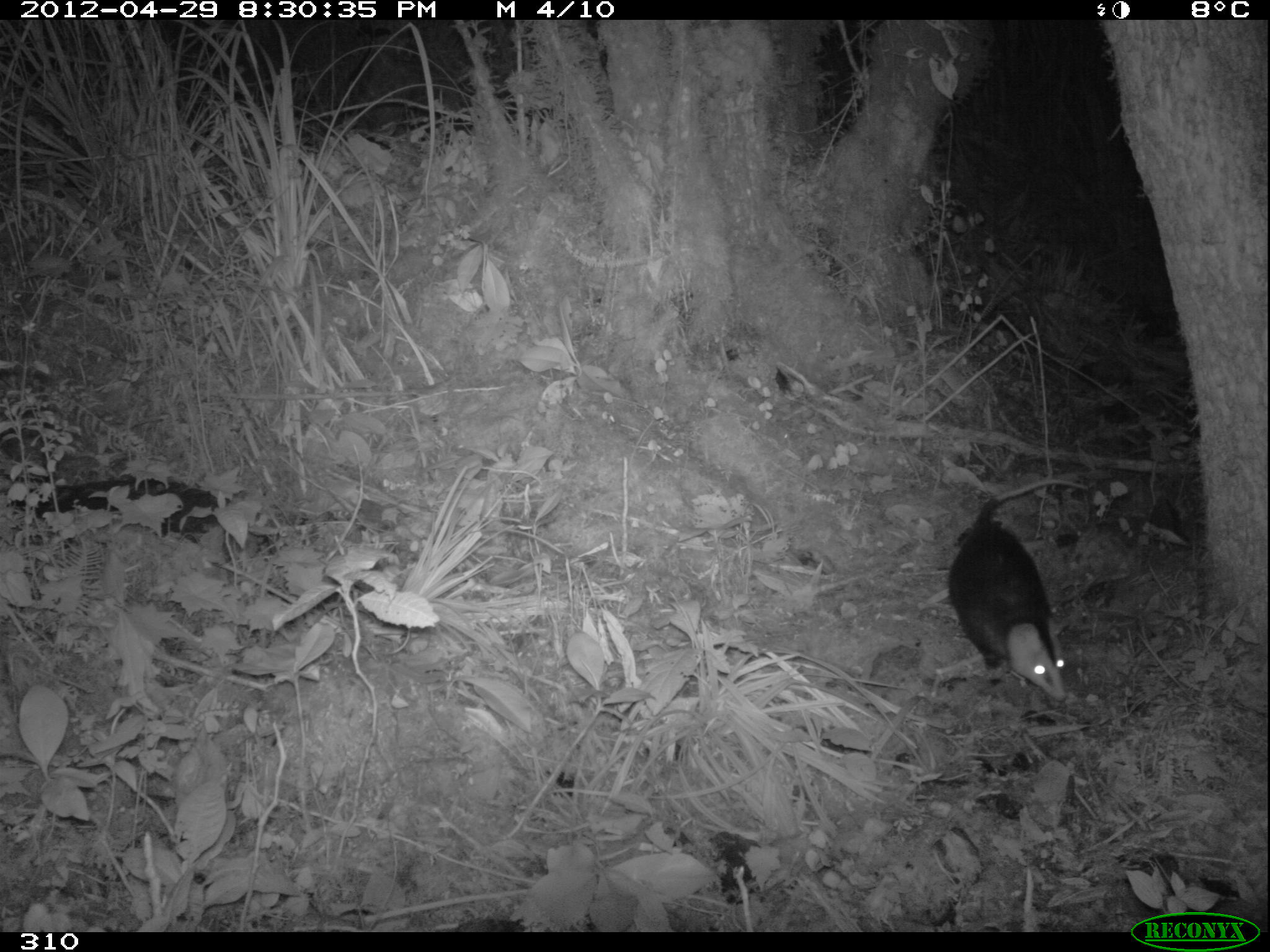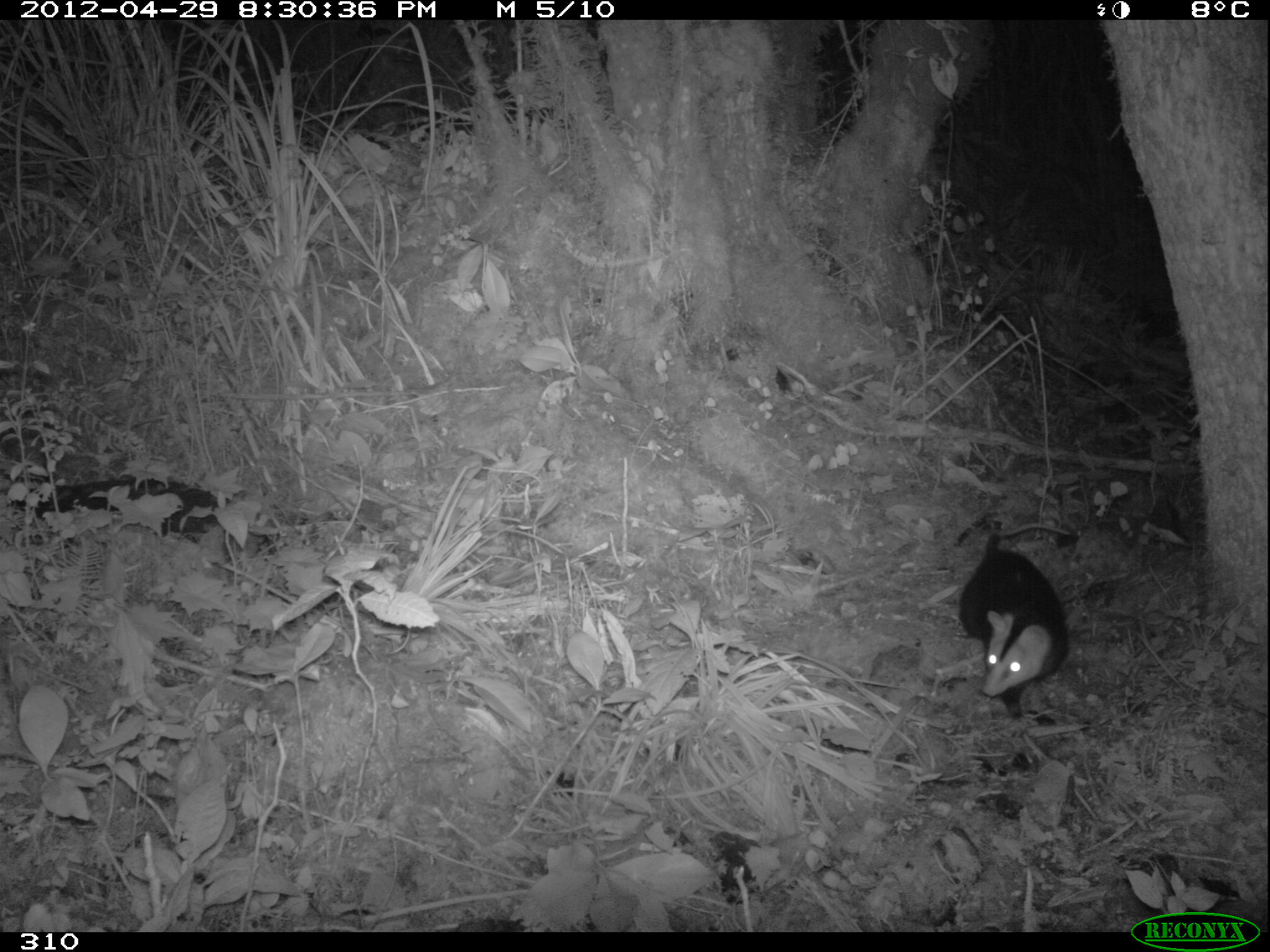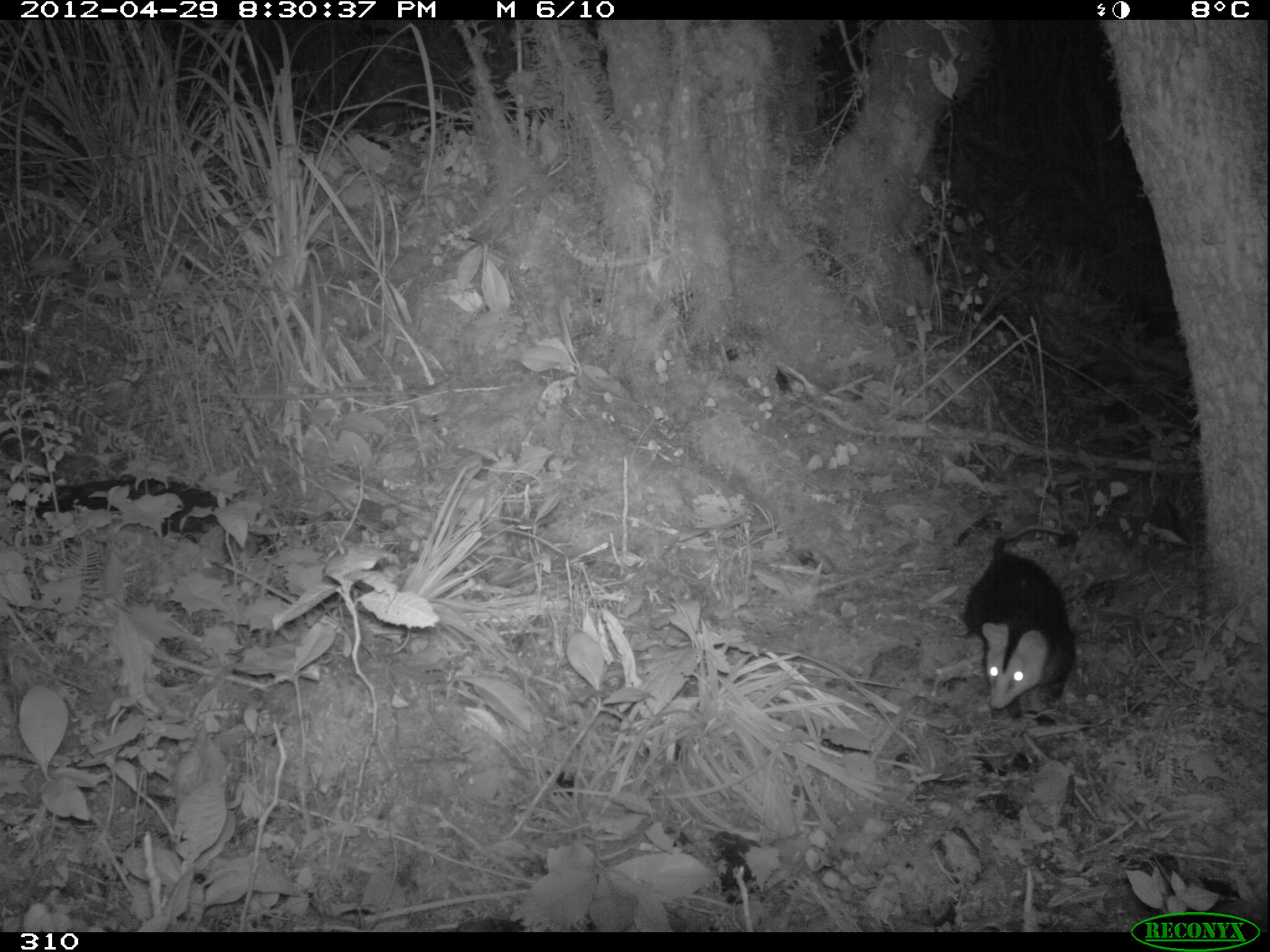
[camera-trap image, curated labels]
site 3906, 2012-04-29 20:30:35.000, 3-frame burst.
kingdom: Animalia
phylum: Chordata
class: Mammalia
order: Didelphimorphia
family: Didelphidae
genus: Didelphis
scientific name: Didelphis pernigra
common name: andean white-eared opossum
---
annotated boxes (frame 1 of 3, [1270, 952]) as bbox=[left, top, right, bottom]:
didelphis pernigra: bbox=[944, 477, 1088, 704]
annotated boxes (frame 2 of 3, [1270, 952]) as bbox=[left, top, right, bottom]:
didelphis pernigra: bbox=[956, 514, 1071, 731]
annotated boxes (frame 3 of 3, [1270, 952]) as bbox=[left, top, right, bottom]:
didelphis pernigra: bbox=[8, 478, 280, 561]; bbox=[959, 536, 1078, 720]